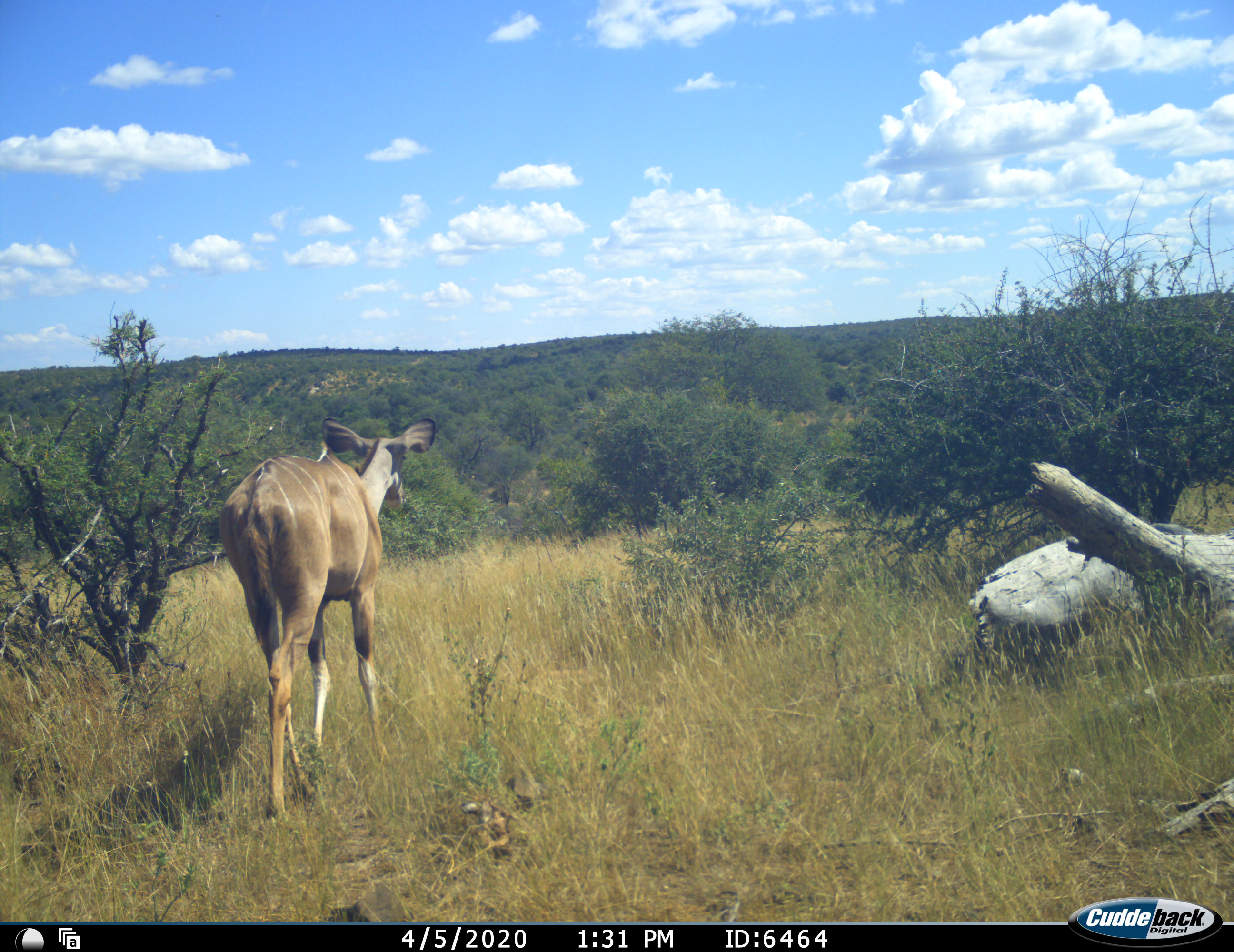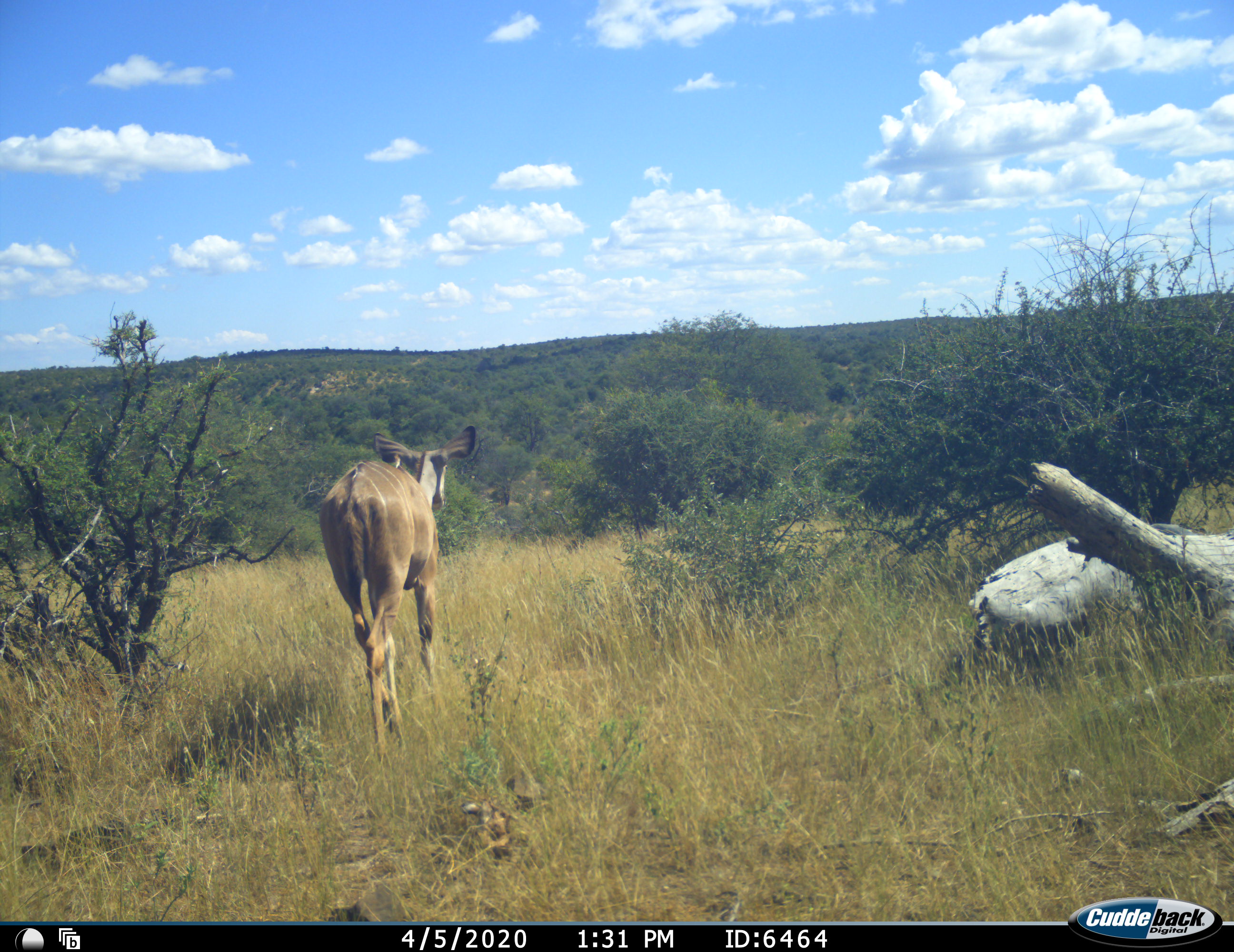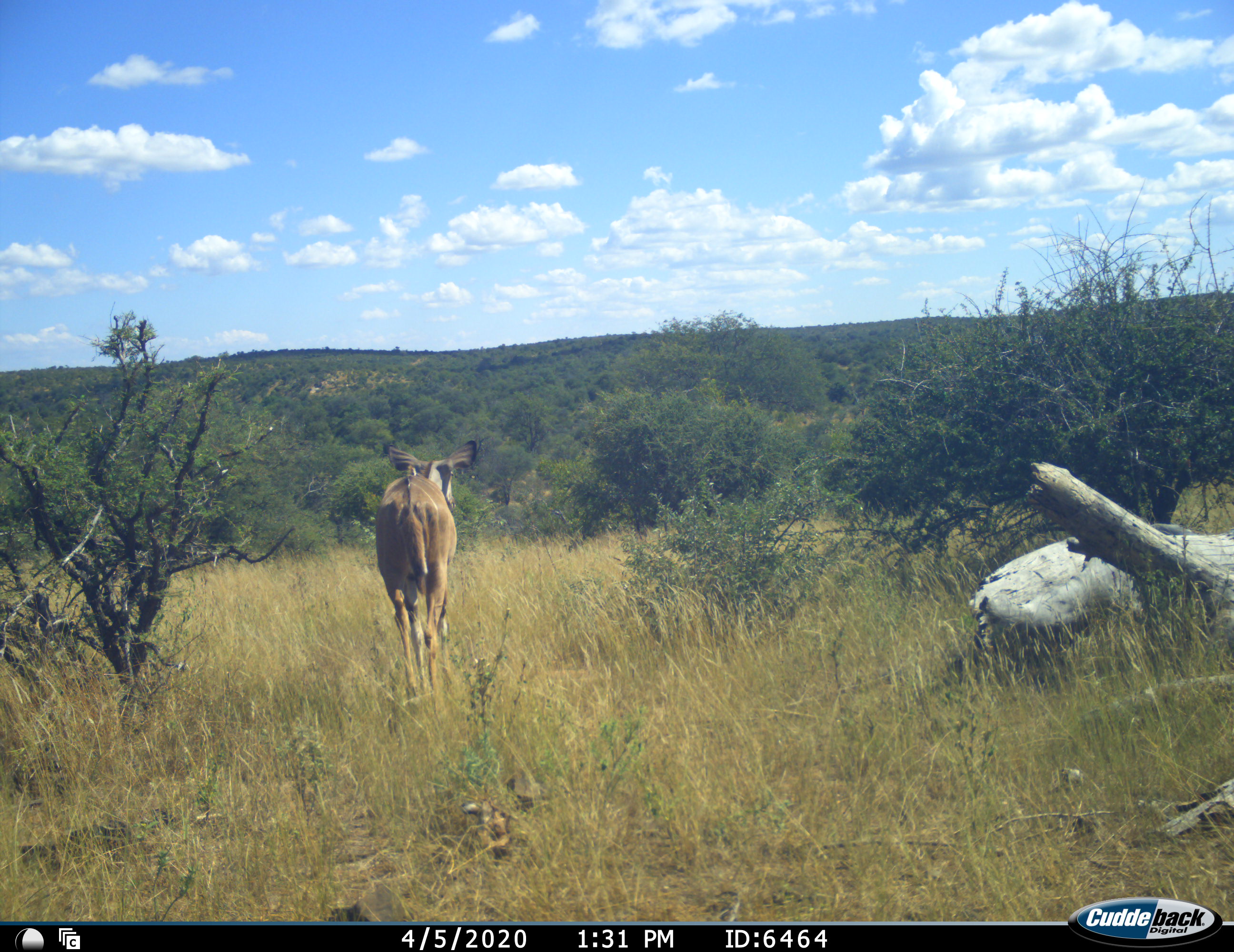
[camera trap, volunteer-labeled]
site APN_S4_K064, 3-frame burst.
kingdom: Animalia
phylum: Chordata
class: Mammalia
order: Artiodactyla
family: Bovidae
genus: Tragelaphus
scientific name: Tragelaphus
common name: kudu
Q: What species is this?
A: Kudu (Tragelaphus).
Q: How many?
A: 1.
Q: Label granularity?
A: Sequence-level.